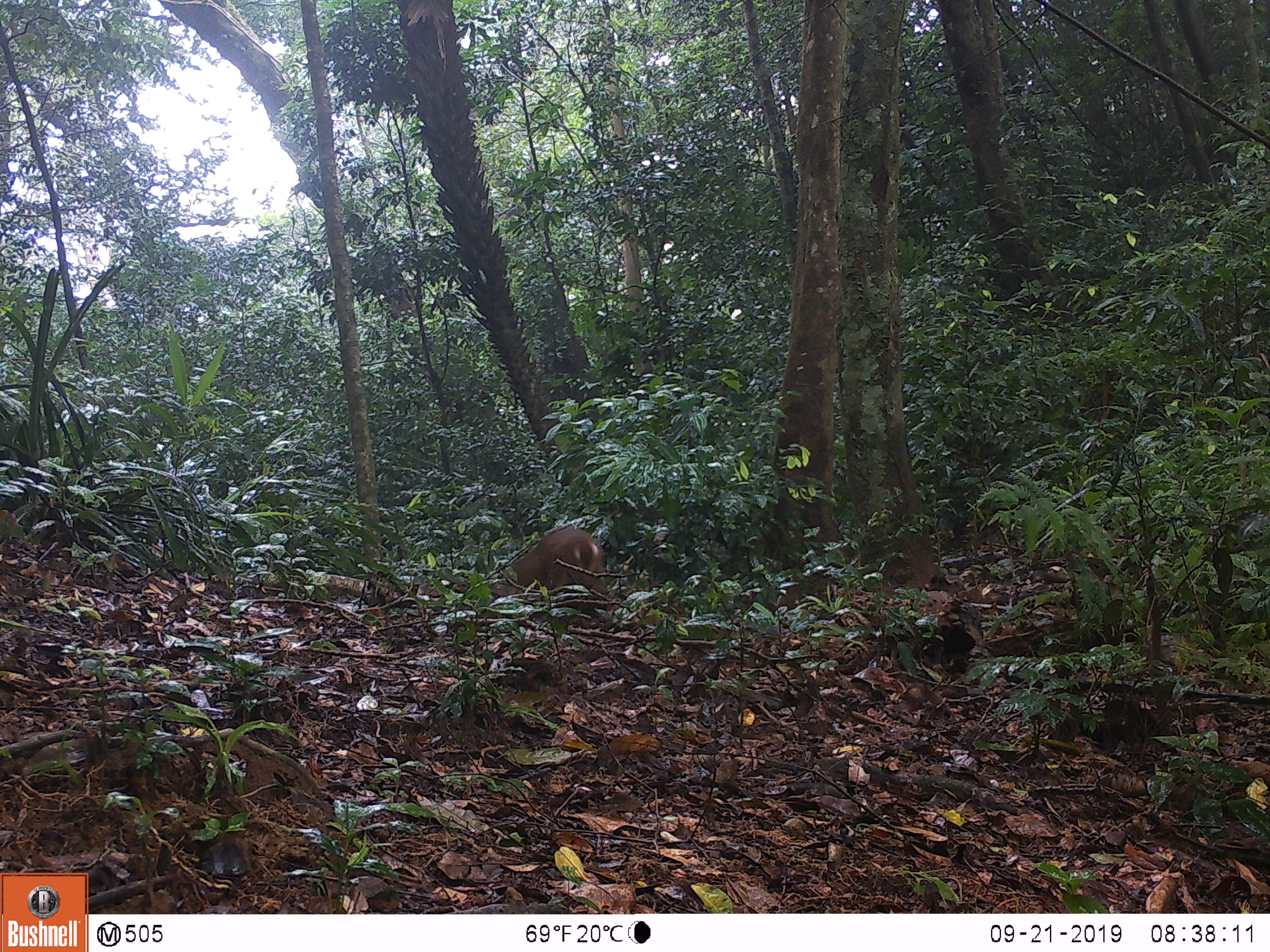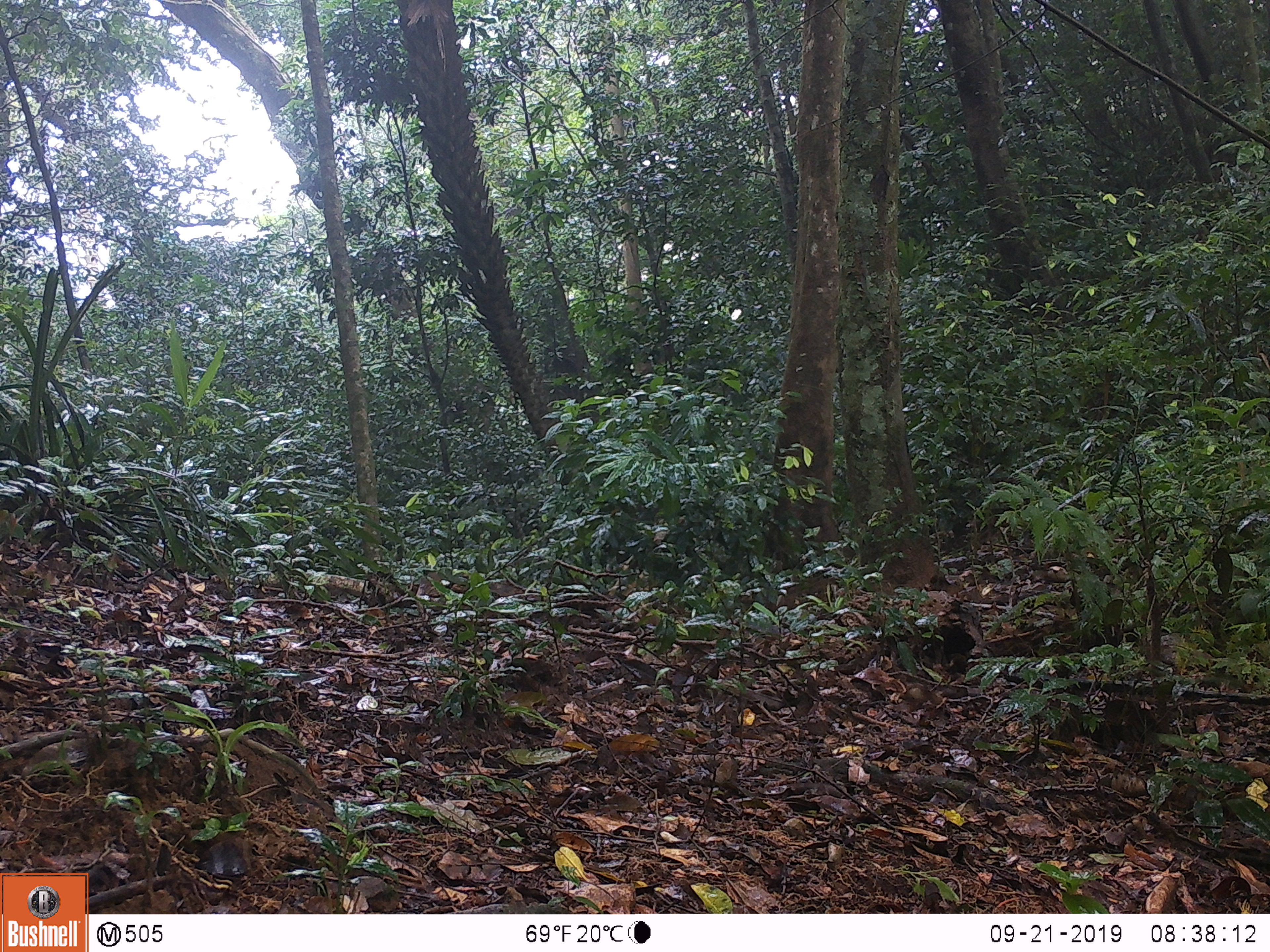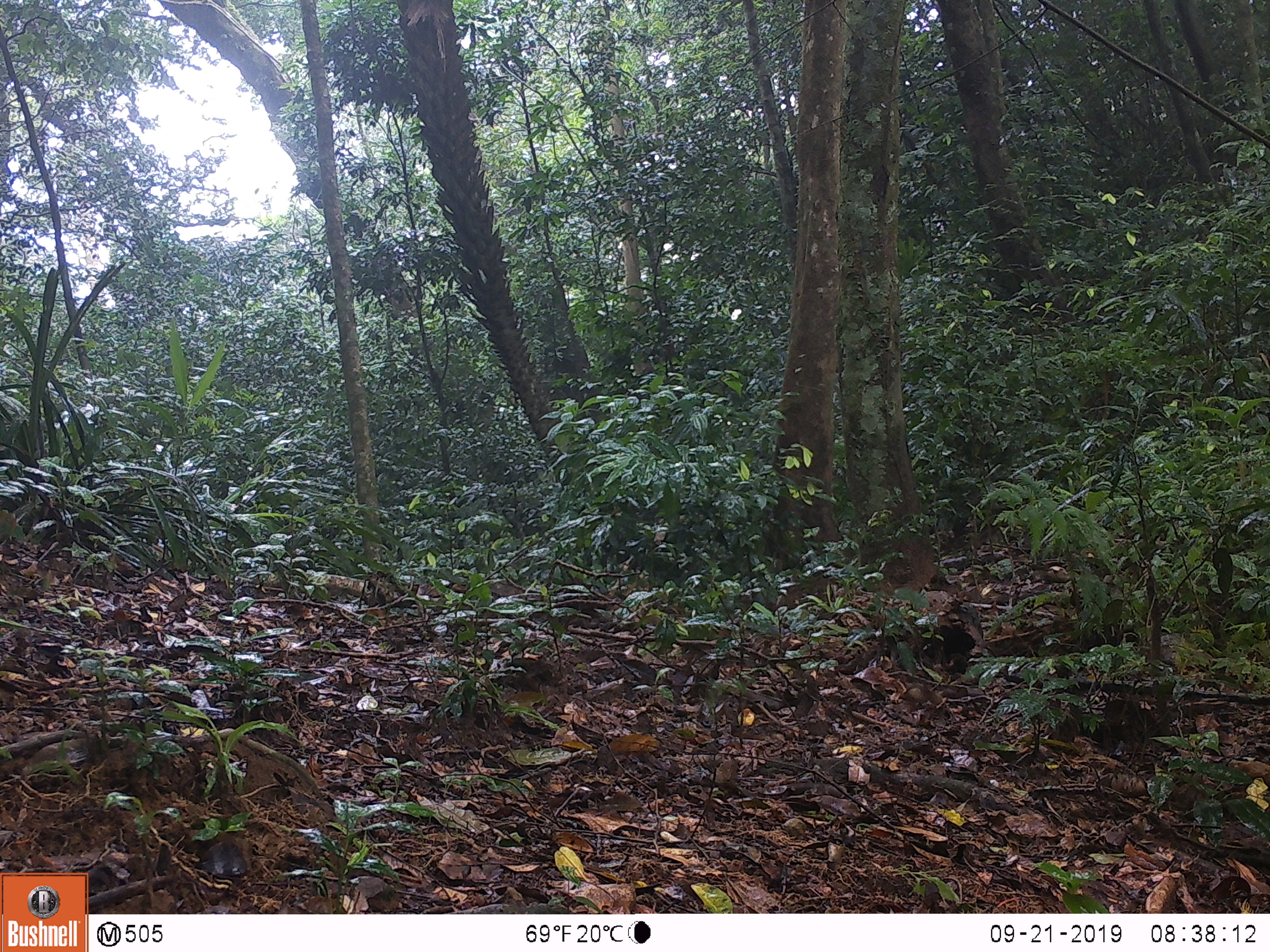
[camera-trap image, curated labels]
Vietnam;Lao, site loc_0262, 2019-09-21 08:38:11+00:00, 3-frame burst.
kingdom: Animalia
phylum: Chordata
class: Mammalia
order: Artiodactyla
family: Cervidae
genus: Muntiacus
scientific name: Muntiacus vuquangensis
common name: large-antlered muntjac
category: large antlered muntjac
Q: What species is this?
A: Large antlered muntjac (large-antlered muntjac) (Muntiacus vuquangensis).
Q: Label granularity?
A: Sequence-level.